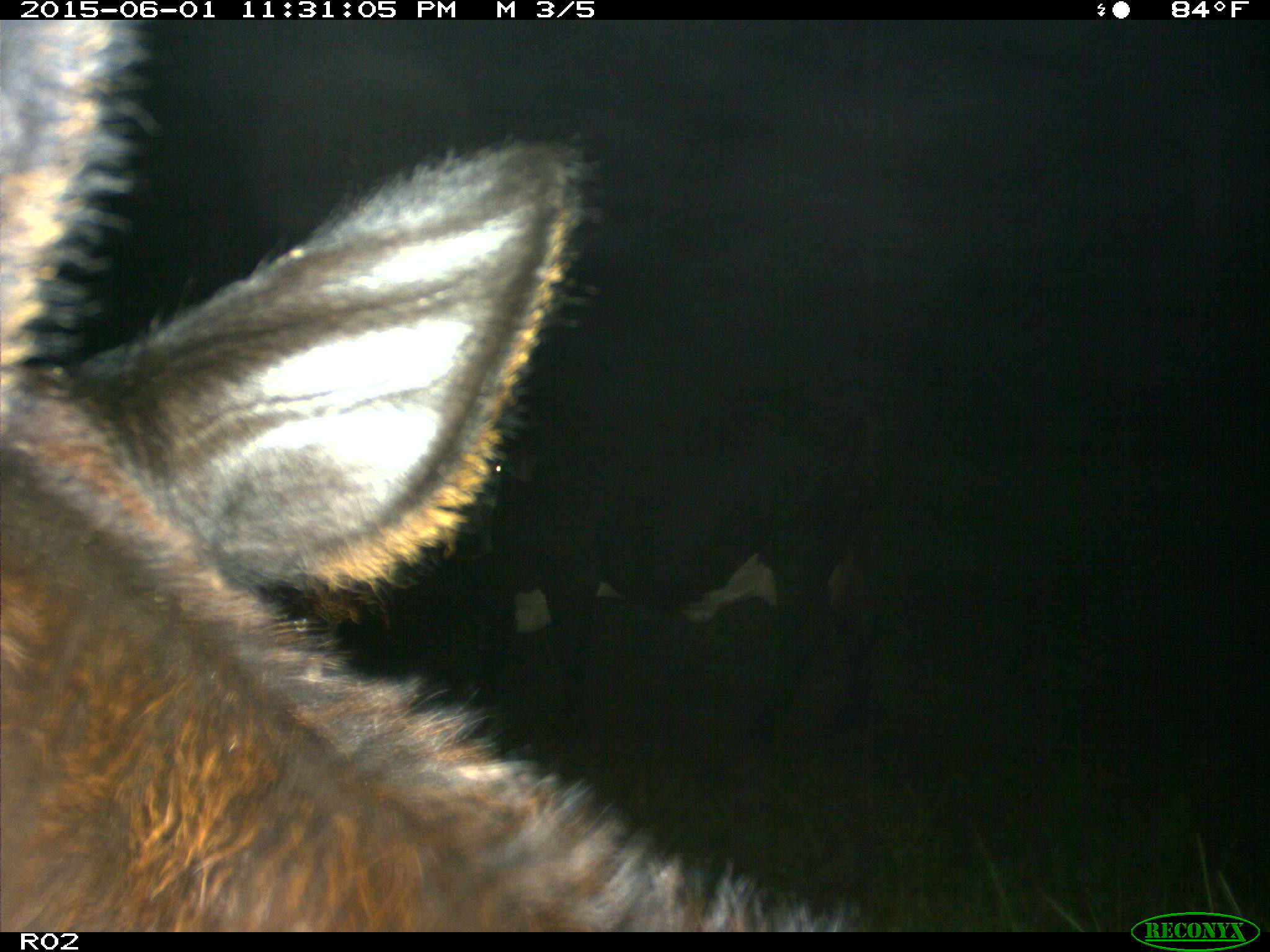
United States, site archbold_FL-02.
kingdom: Animalia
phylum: Chordata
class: Mammalia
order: Artiodactyla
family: Bovidae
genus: Bos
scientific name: Bos taurus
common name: domestic cow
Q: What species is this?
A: Bos taurus (domestic cow).